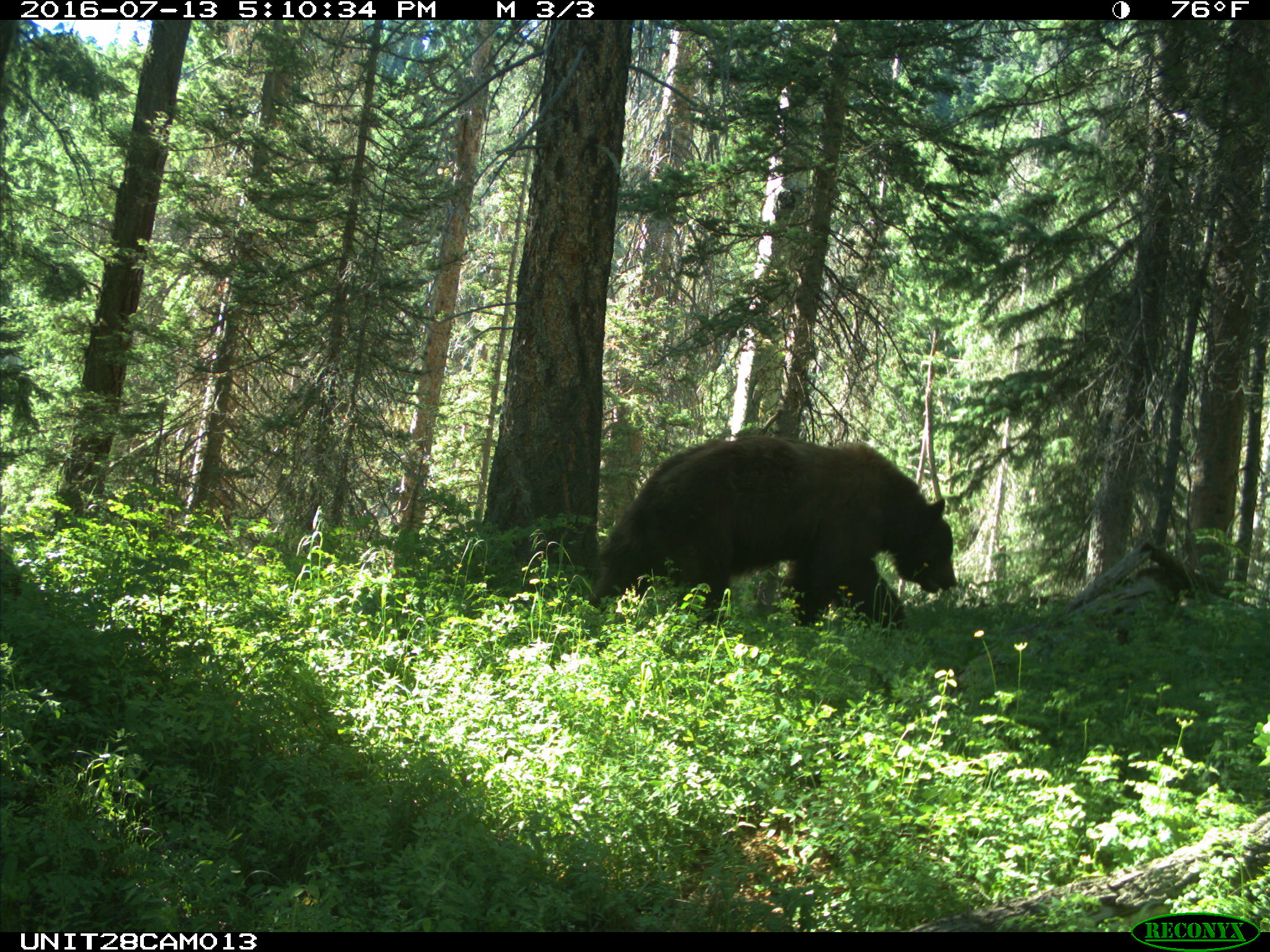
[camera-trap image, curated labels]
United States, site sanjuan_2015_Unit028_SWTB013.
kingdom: Animalia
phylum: Chordata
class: Mammalia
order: Carnivora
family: Ursidae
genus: Ursus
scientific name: Ursus americanus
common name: american black bear